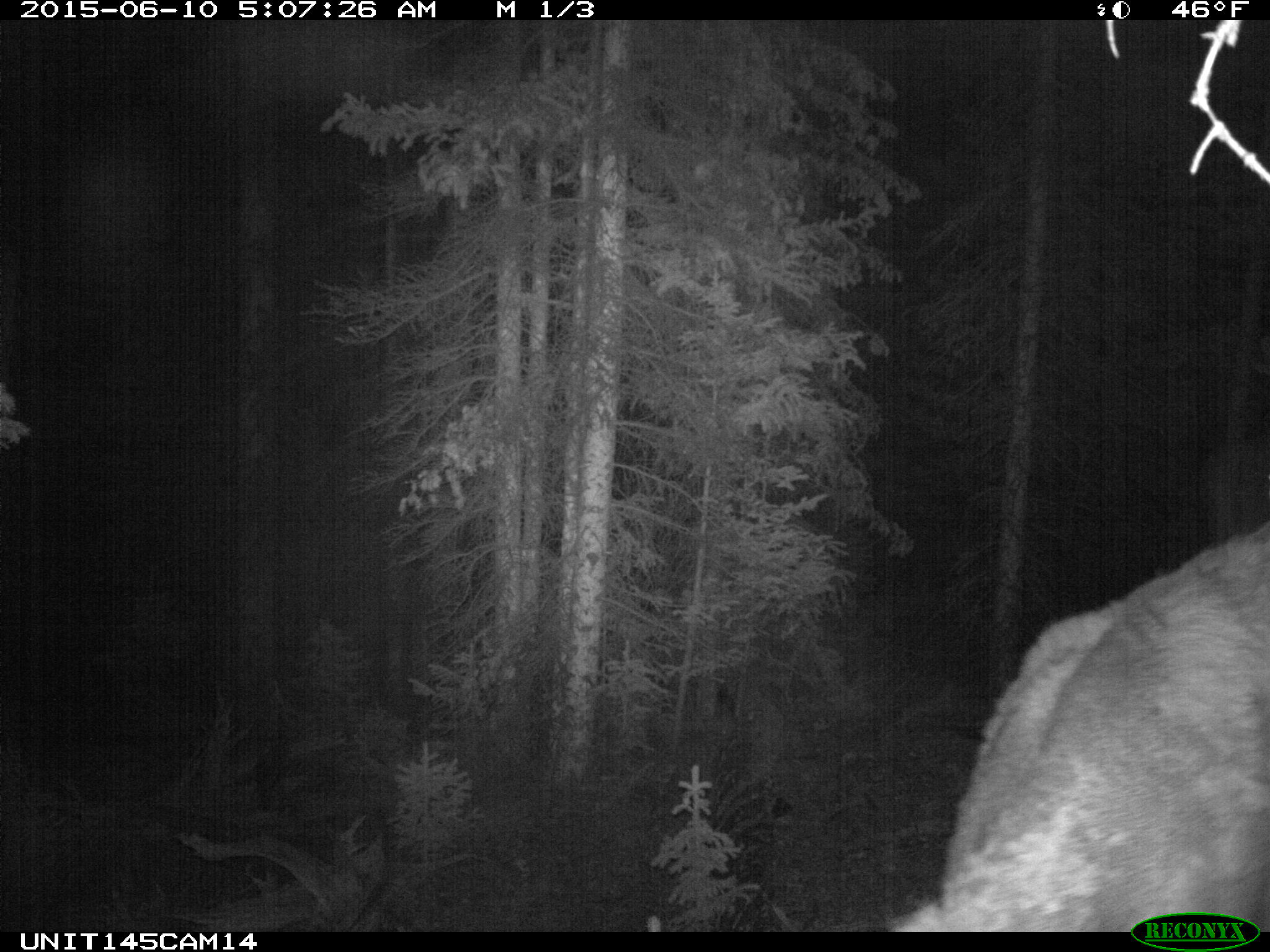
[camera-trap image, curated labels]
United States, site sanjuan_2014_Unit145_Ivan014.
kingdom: Animalia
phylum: Chordata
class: Mammalia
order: Artiodactyla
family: Cervidae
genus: Cervus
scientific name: Cervus elaphus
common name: red deer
Cervus elaphus (red deer).